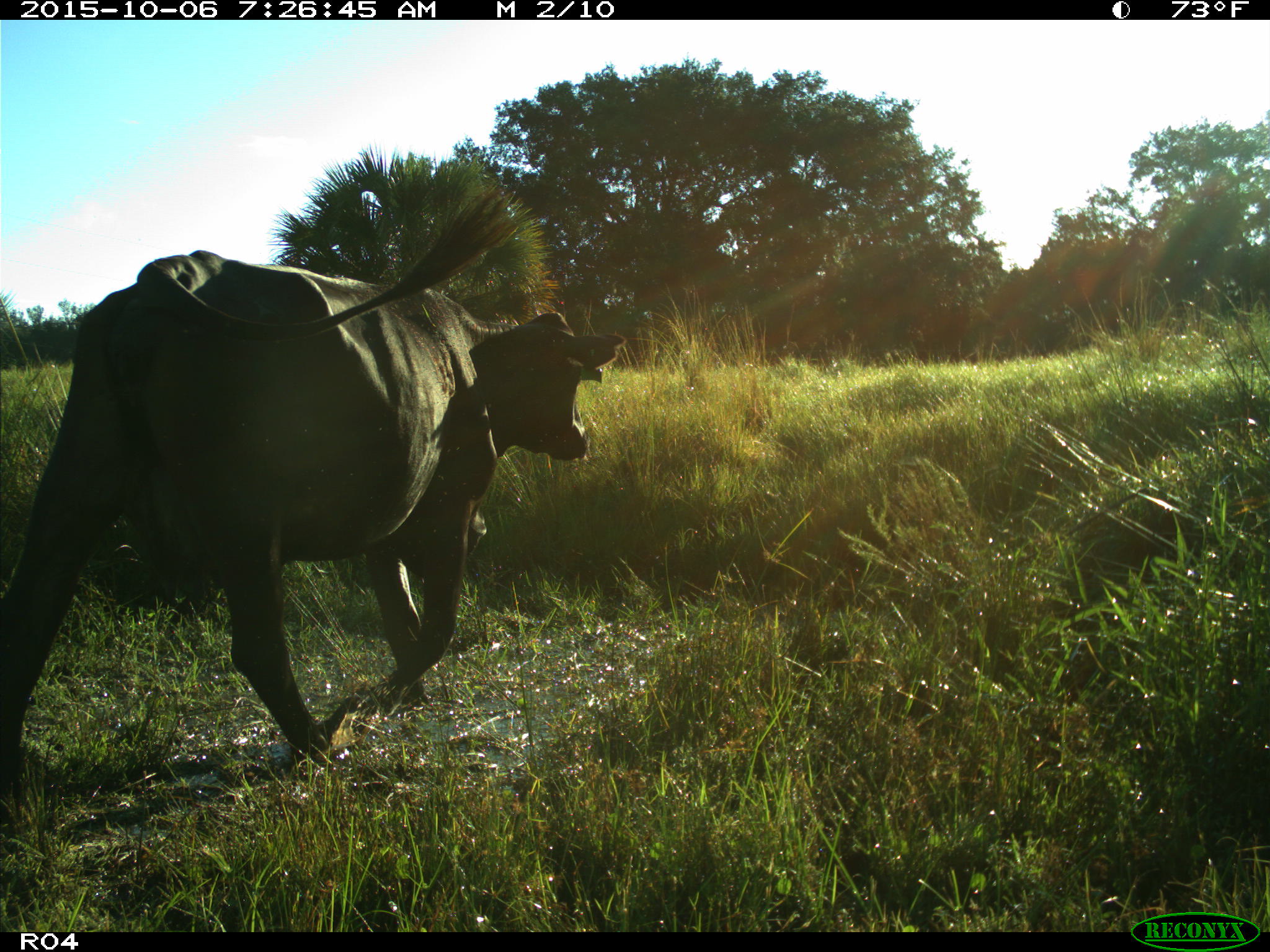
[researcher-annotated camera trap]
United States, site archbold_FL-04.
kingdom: Animalia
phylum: Chordata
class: Mammalia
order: Artiodactyla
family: Bovidae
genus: Bos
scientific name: Bos taurus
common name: domestic cow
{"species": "Bos taurus (domestic cow)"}